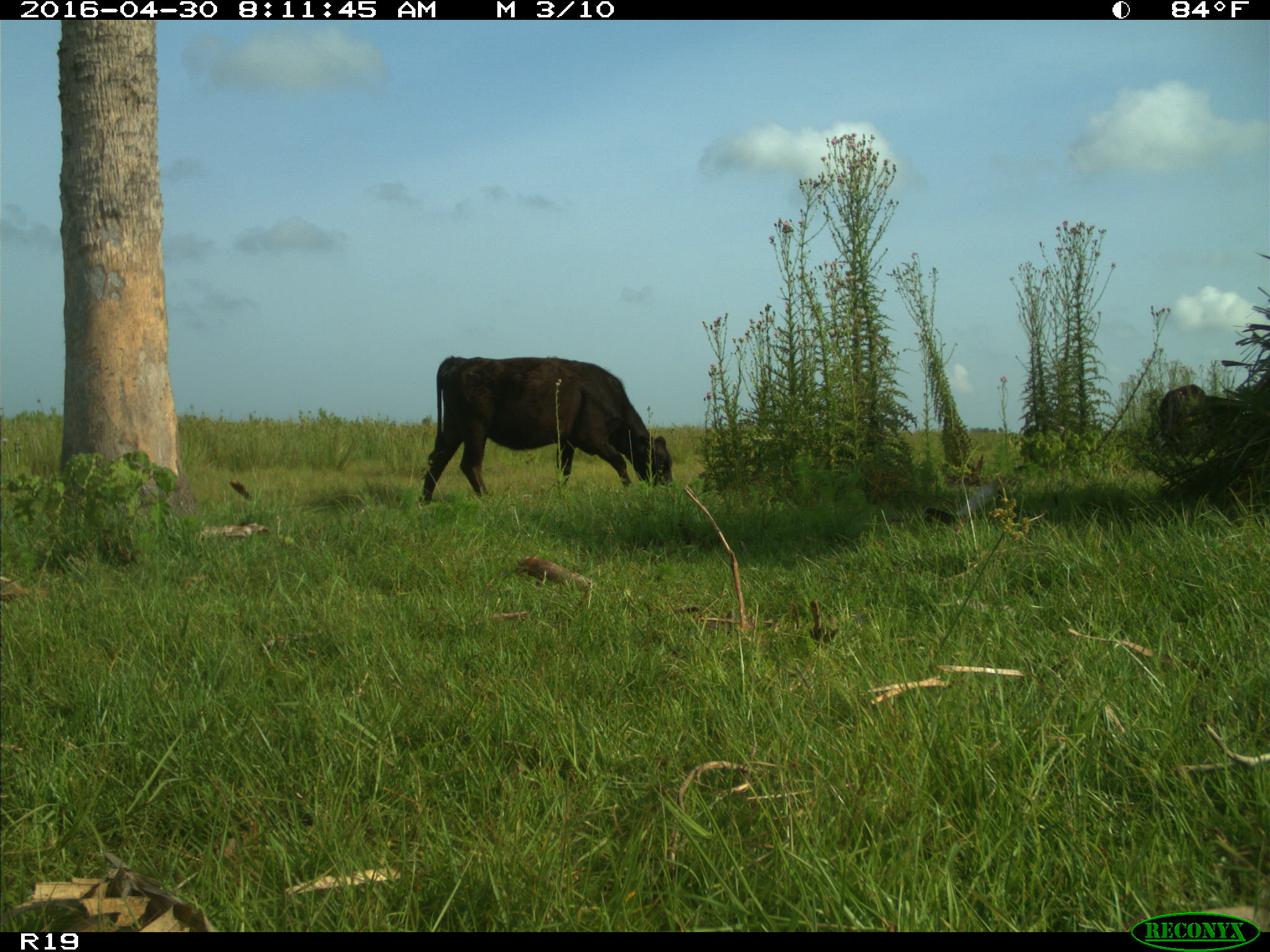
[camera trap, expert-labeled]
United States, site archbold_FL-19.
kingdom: Animalia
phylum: Chordata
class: Mammalia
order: Artiodactyla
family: Bovidae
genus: Bos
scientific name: Bos taurus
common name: domestic cow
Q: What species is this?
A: Bos taurus (domestic cow).